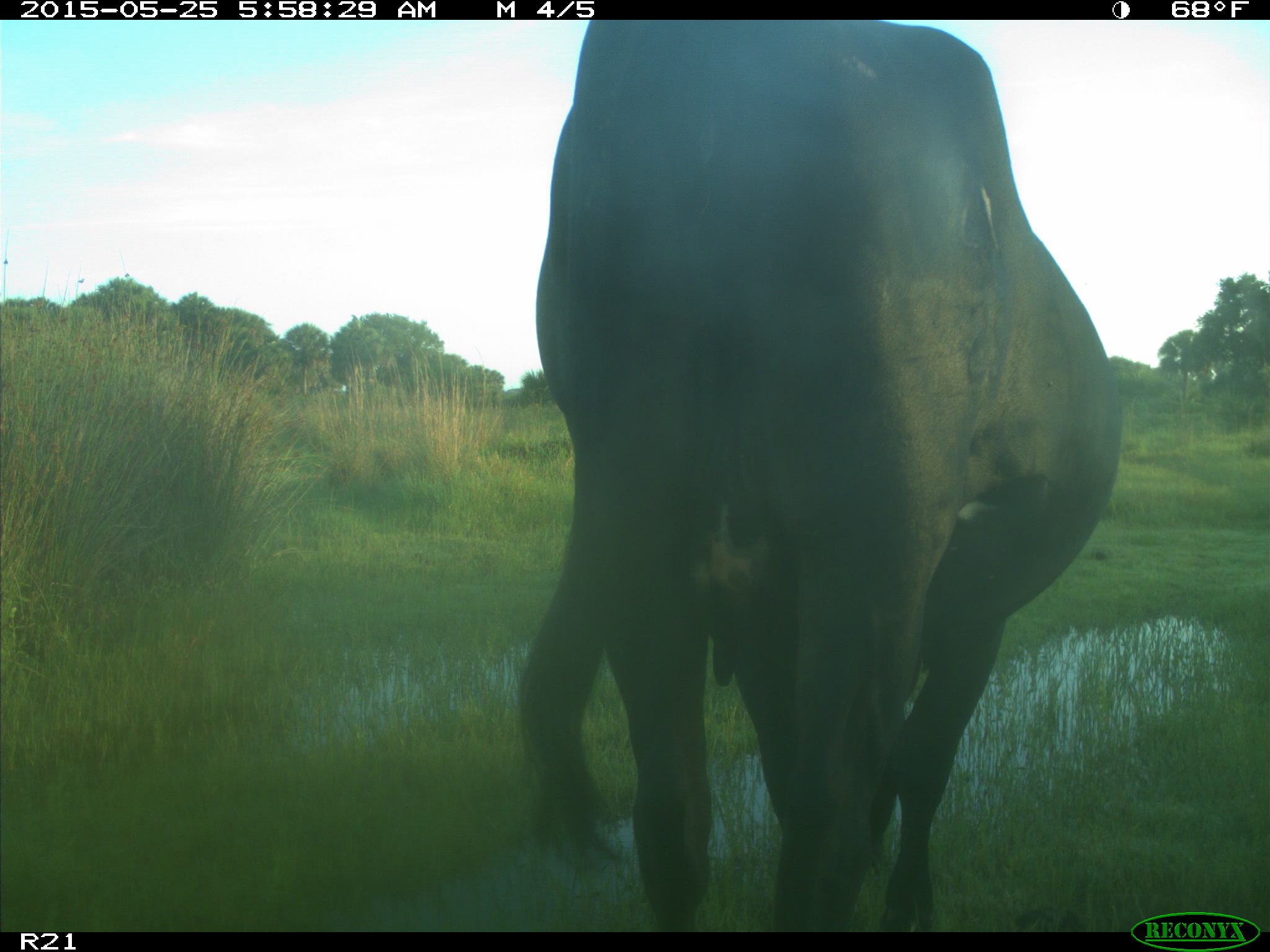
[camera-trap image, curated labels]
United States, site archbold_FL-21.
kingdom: Animalia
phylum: Chordata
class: Mammalia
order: Artiodactyla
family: Bovidae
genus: Bos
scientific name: Bos taurus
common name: domestic cow